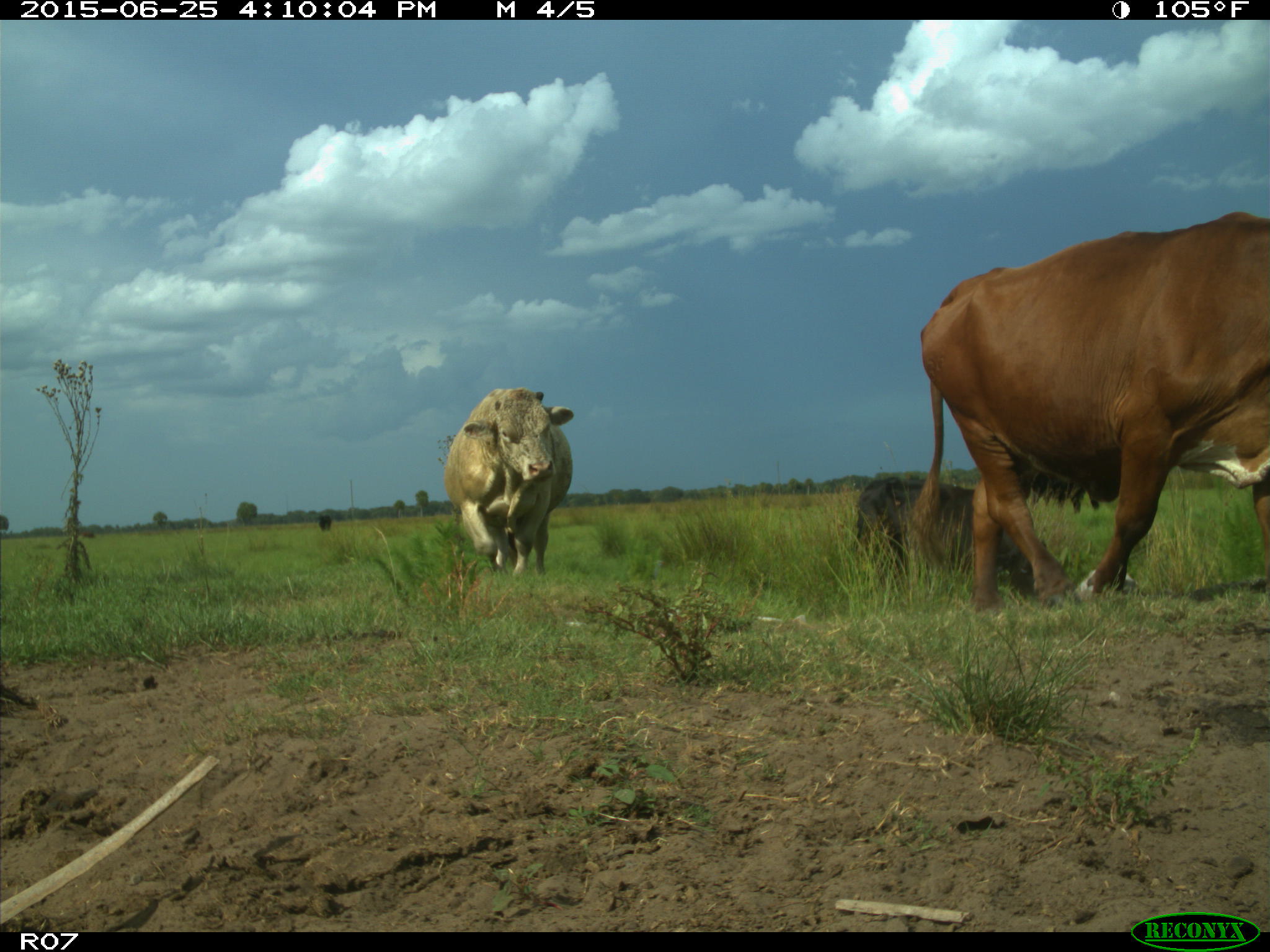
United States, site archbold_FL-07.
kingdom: Animalia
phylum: Chordata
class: Mammalia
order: Artiodactyla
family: Bovidae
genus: Bos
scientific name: Bos taurus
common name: domestic cow